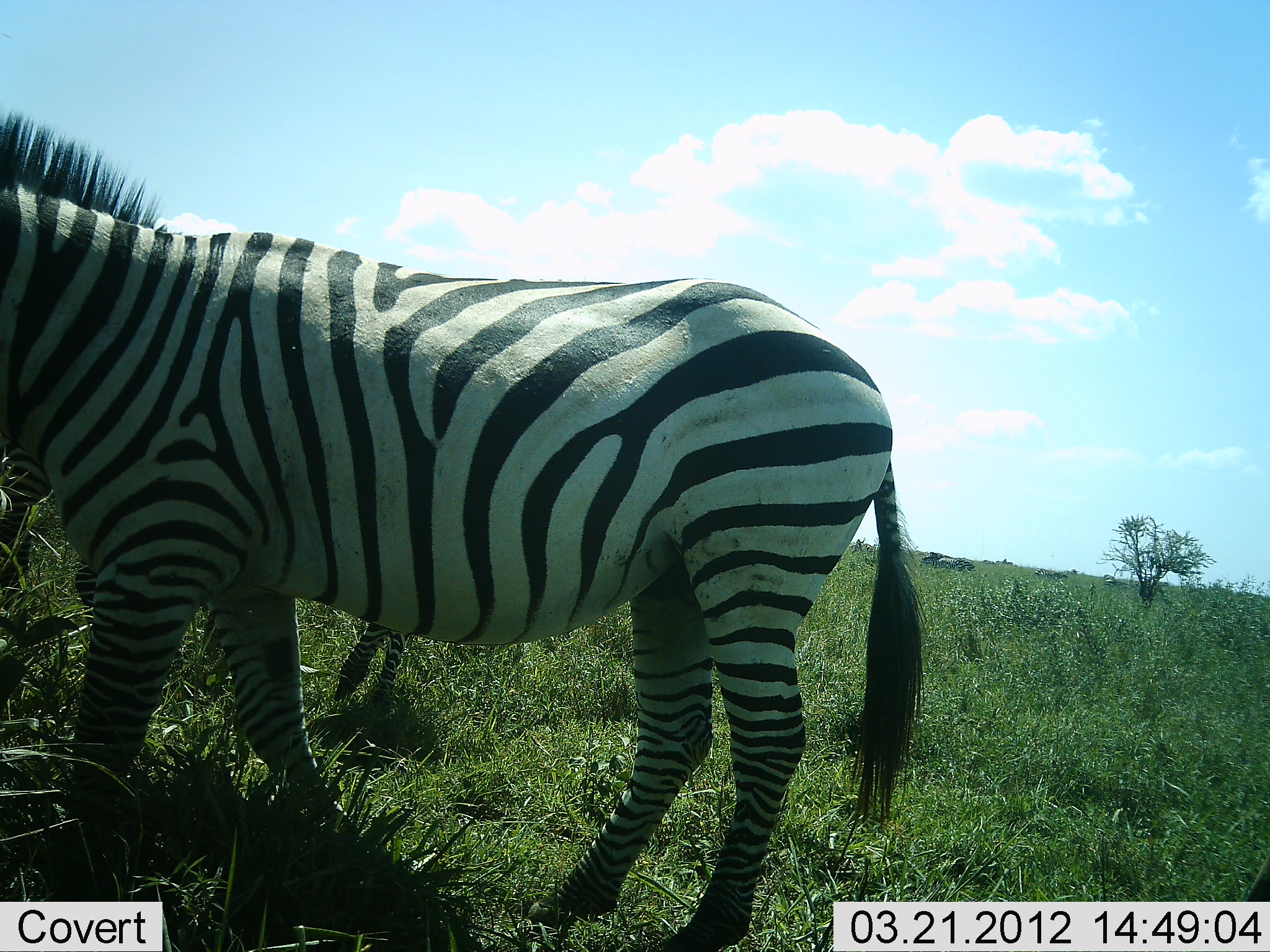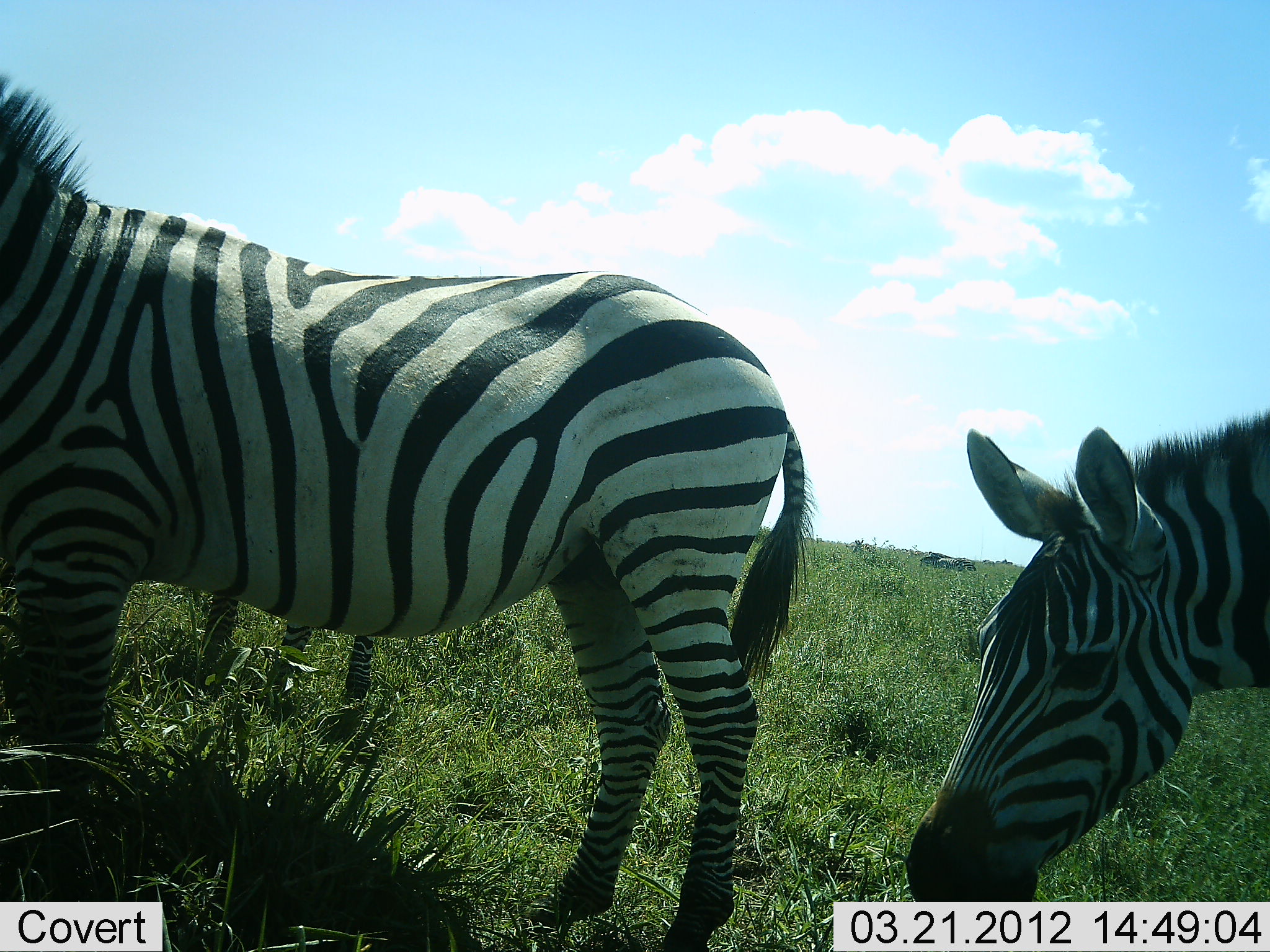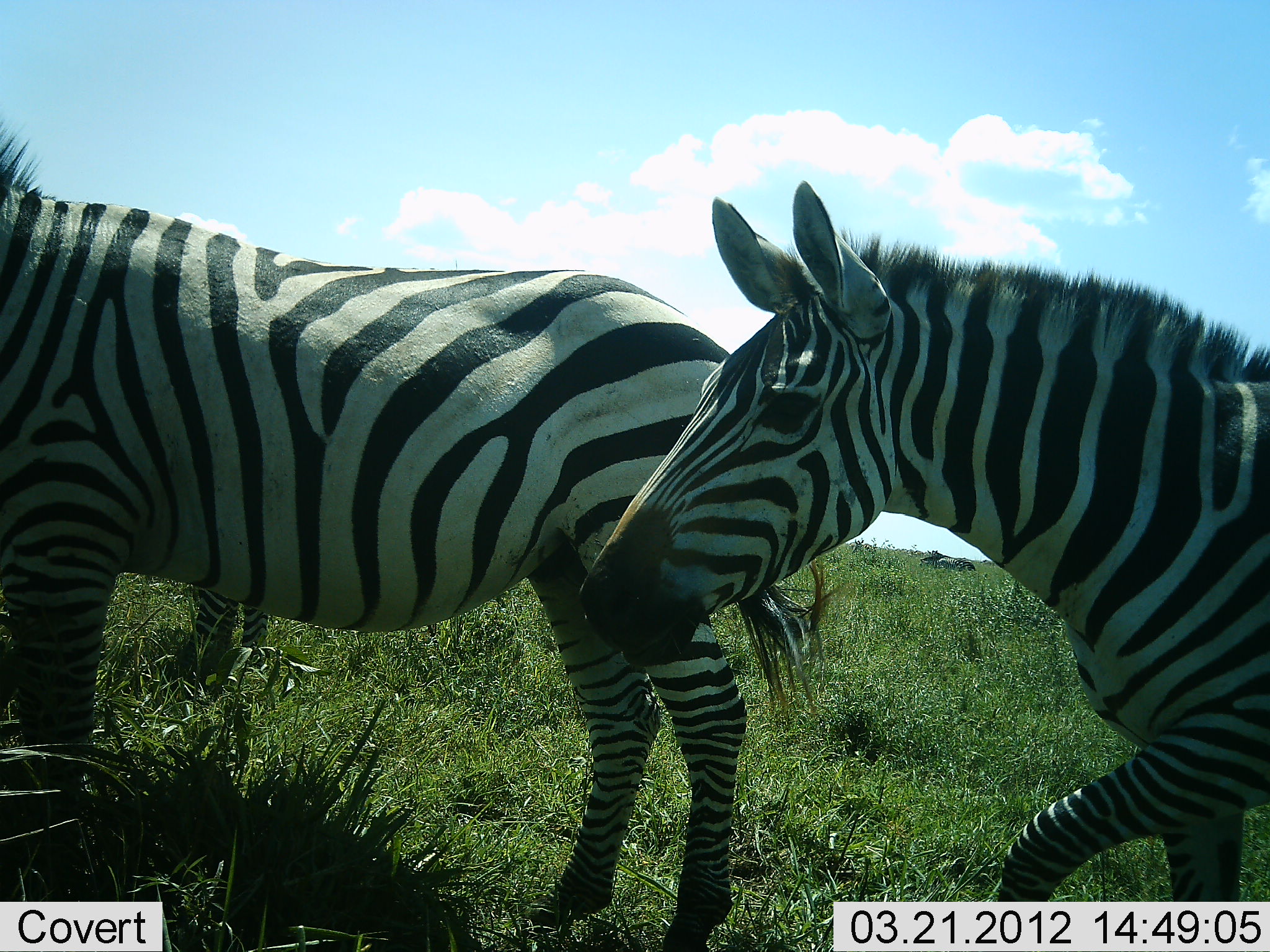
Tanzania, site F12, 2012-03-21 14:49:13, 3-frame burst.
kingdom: Animalia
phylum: Chordata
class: Mammalia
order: Perissodactyla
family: Equidae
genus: Equus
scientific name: Equus quagga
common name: plains zebra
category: zebra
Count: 3.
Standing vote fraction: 32%.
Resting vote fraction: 0%.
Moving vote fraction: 76%.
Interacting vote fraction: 0%.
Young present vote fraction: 20%.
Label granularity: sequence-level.